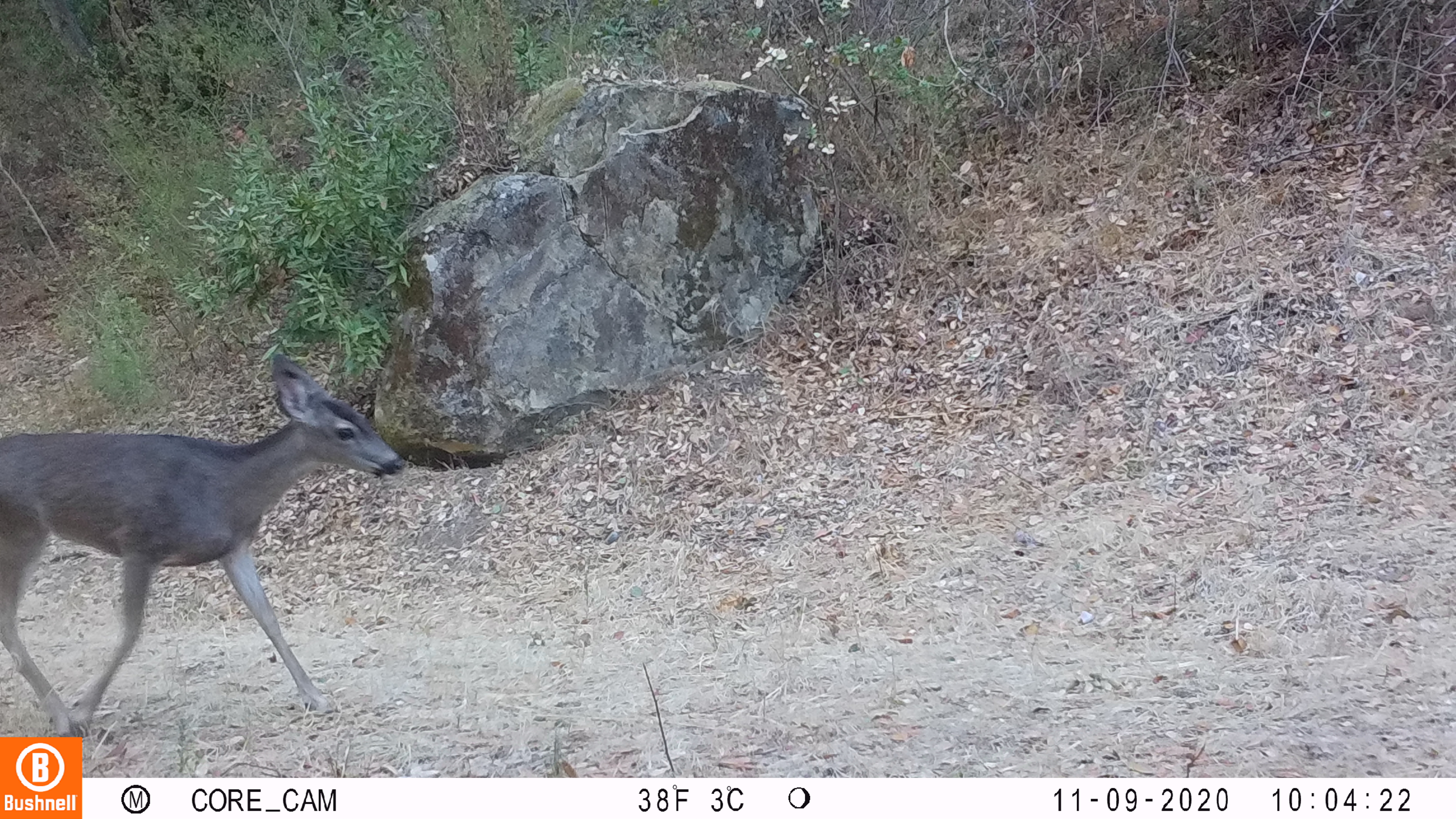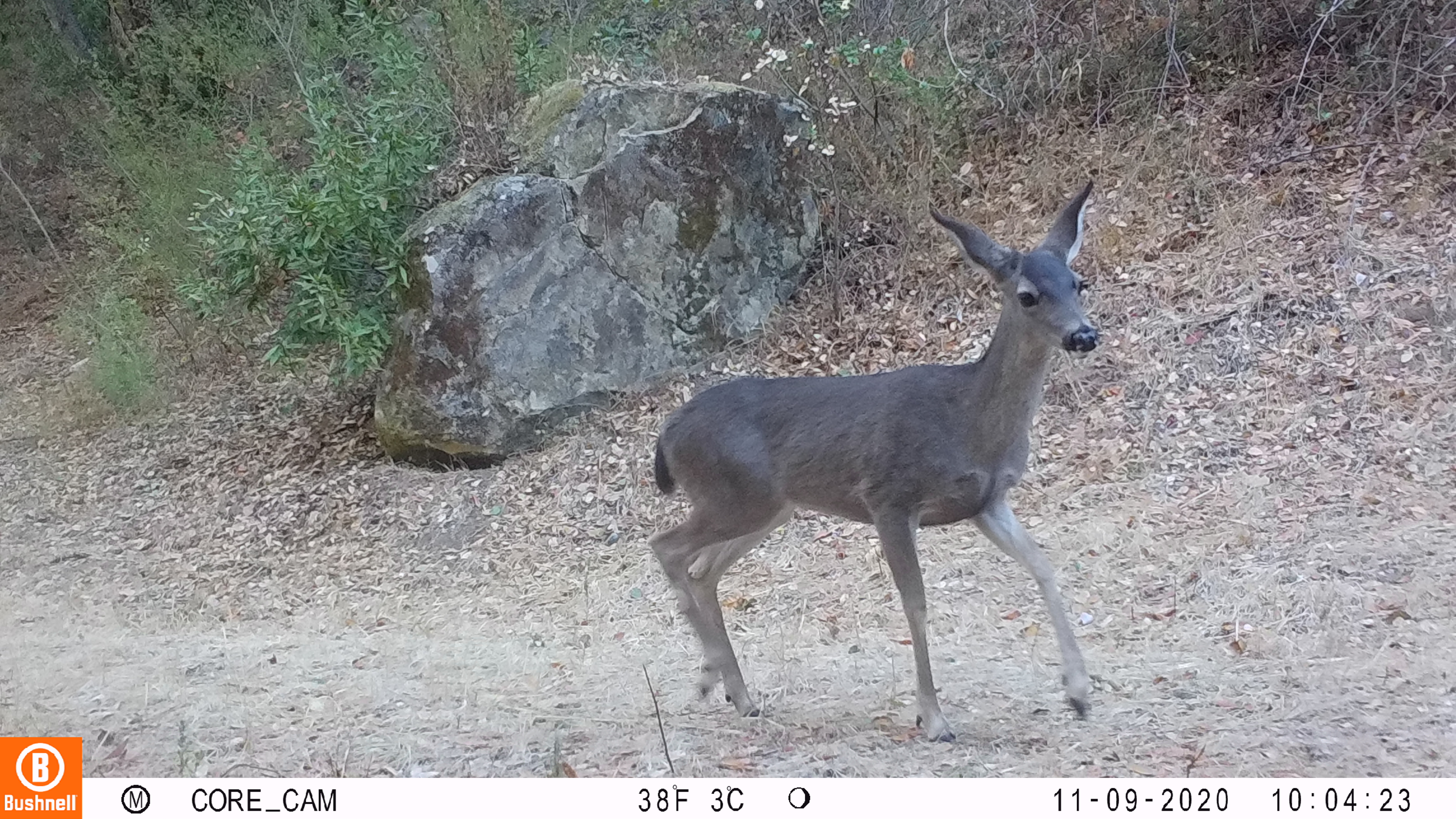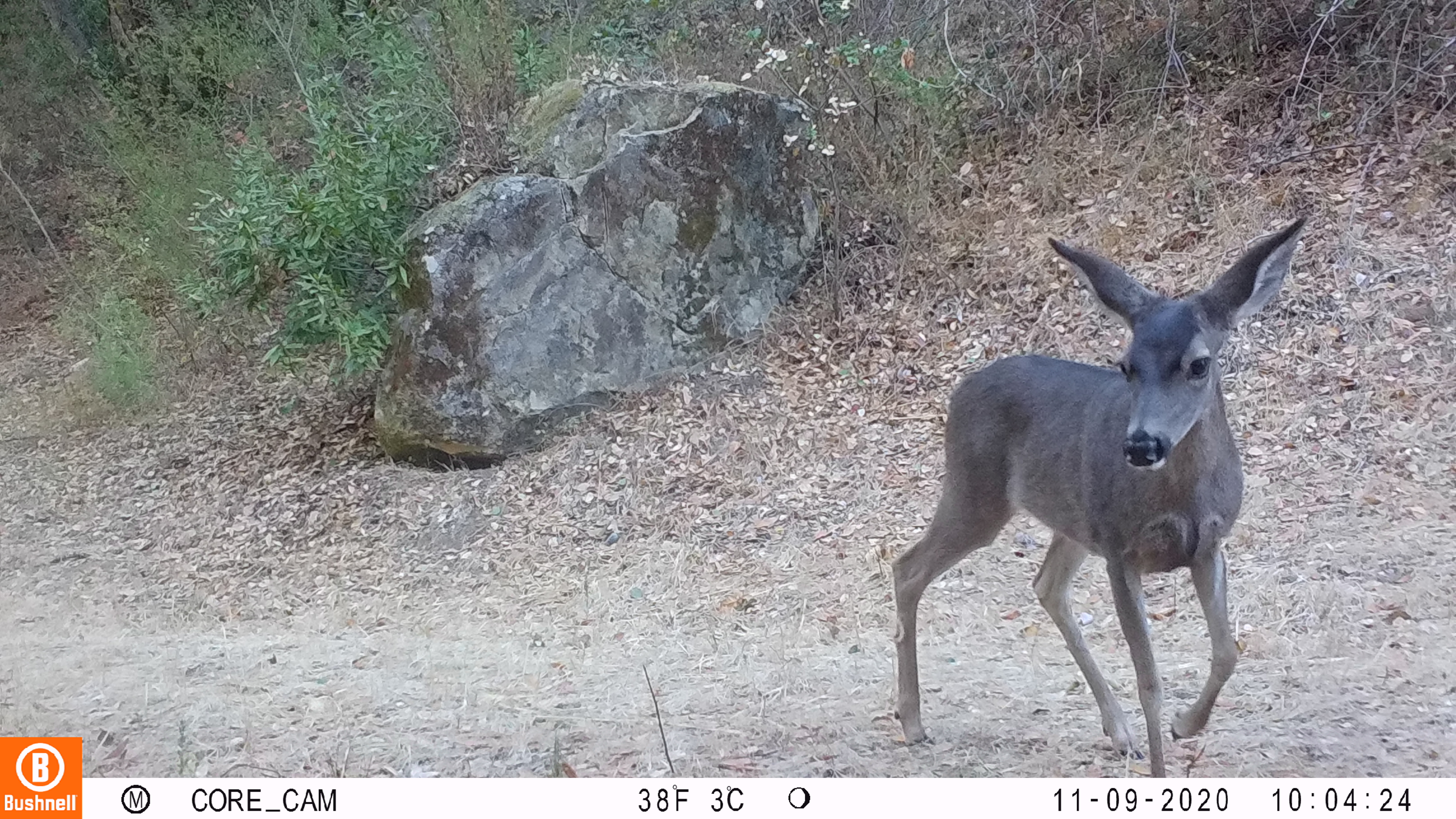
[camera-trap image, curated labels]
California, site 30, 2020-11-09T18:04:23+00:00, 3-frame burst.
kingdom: Animalia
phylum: Chordata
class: Mammalia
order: Artiodactyla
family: Cervidae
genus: Odocoileus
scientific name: Odocoileus hemionus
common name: mule deer